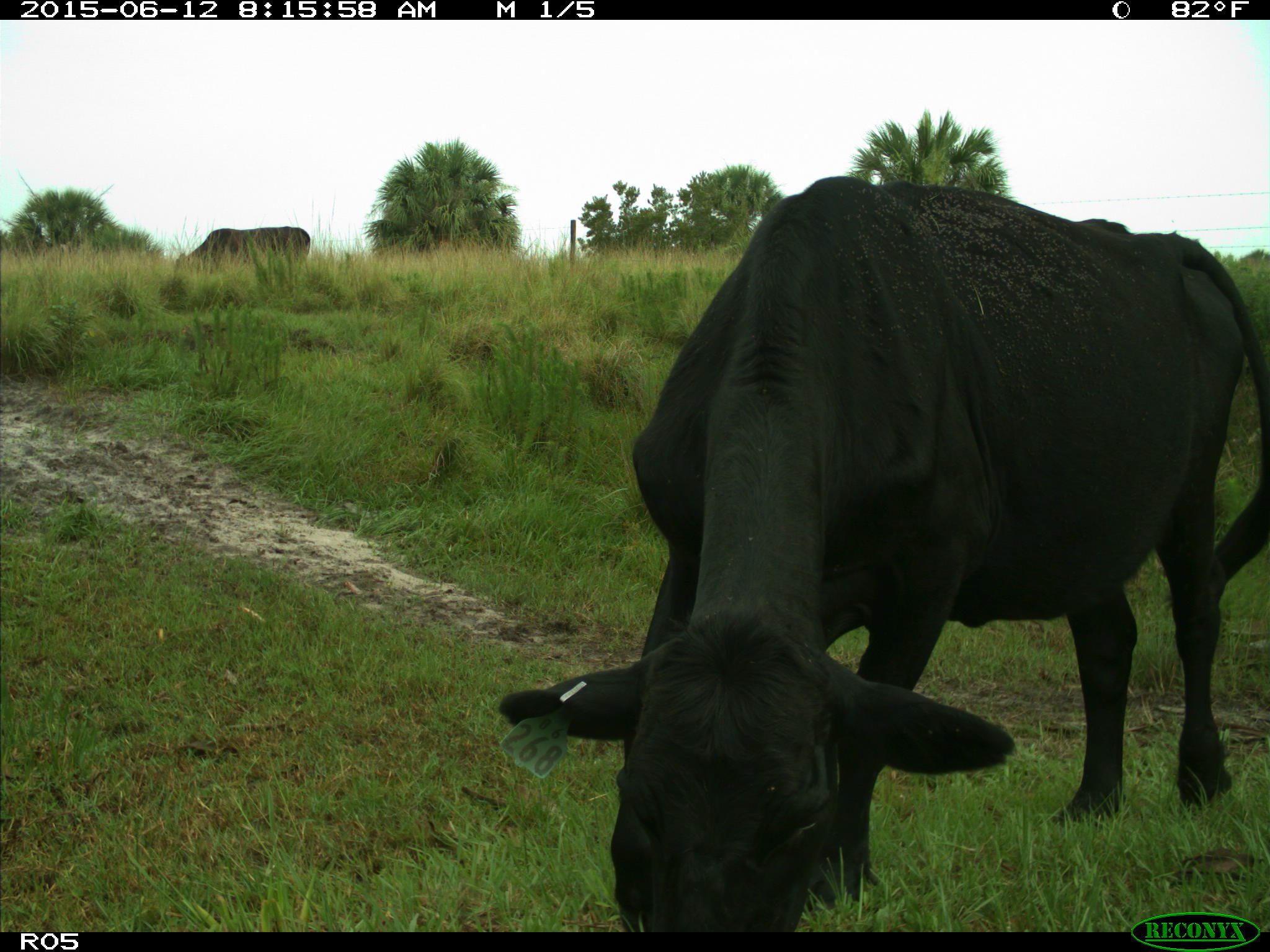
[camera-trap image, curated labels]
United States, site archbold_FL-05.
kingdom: Animalia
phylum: Chordata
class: Mammalia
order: Artiodactyla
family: Bovidae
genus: Bos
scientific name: Bos taurus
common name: domestic cow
Bos taurus (domestic cow).